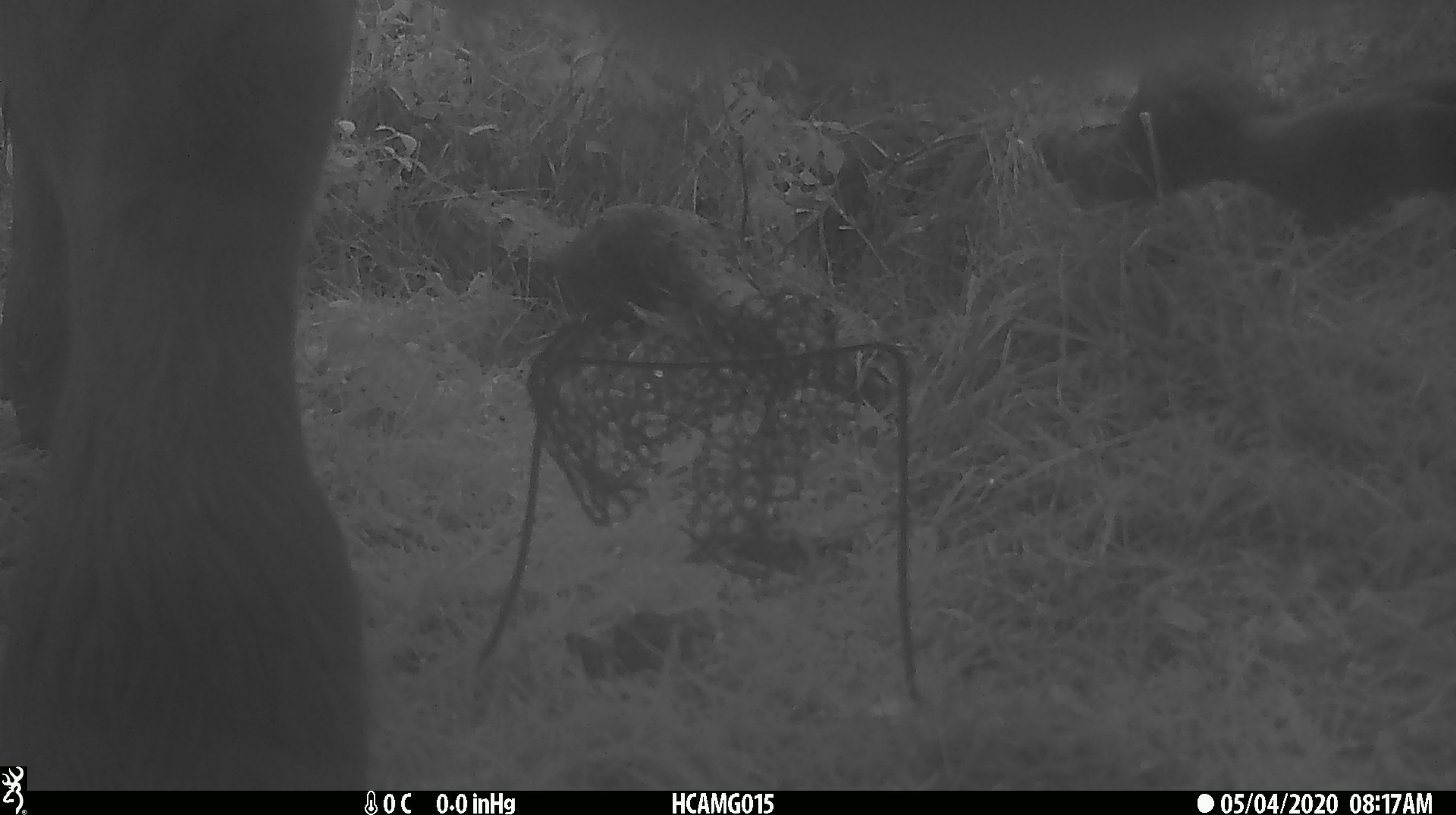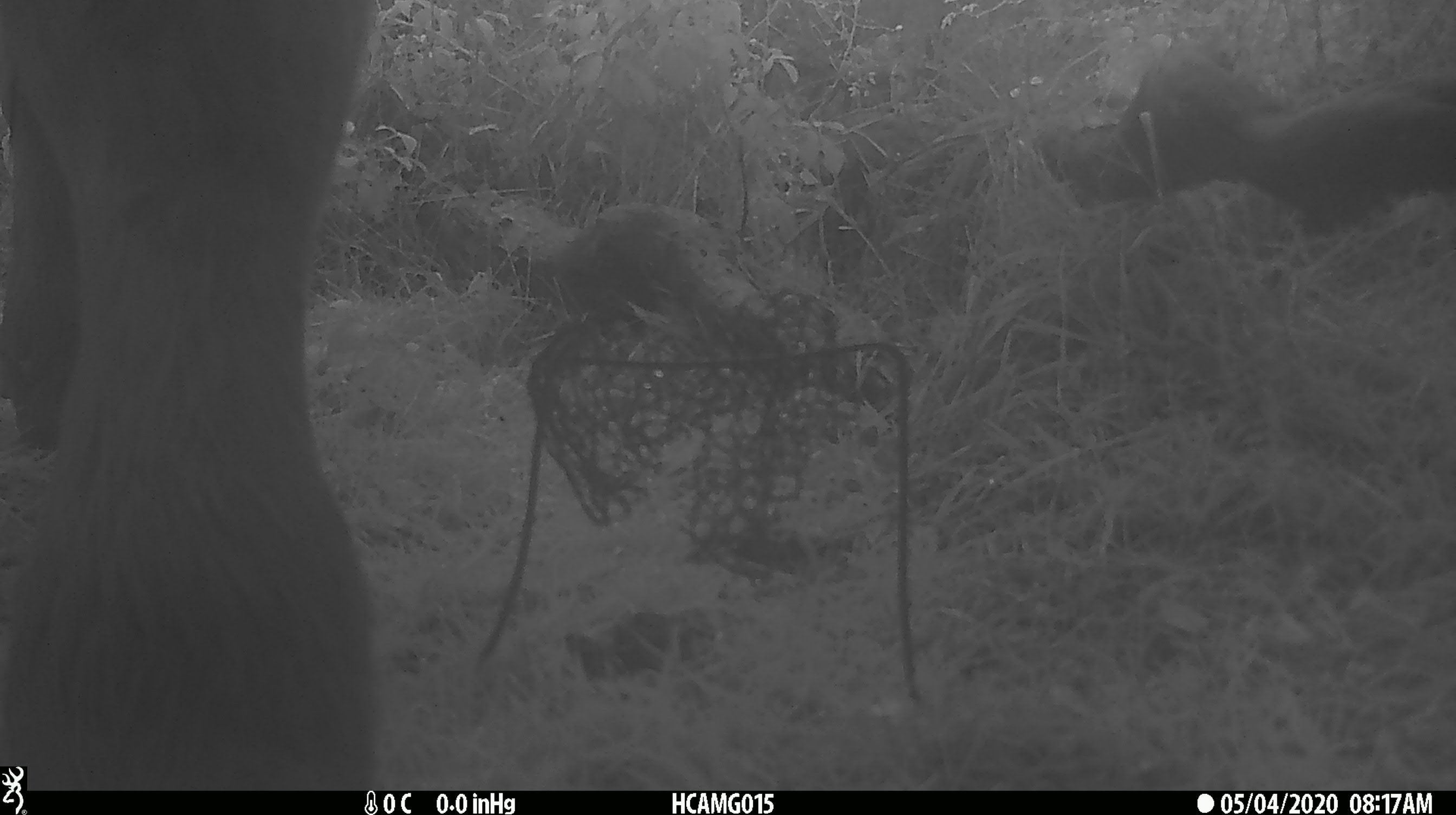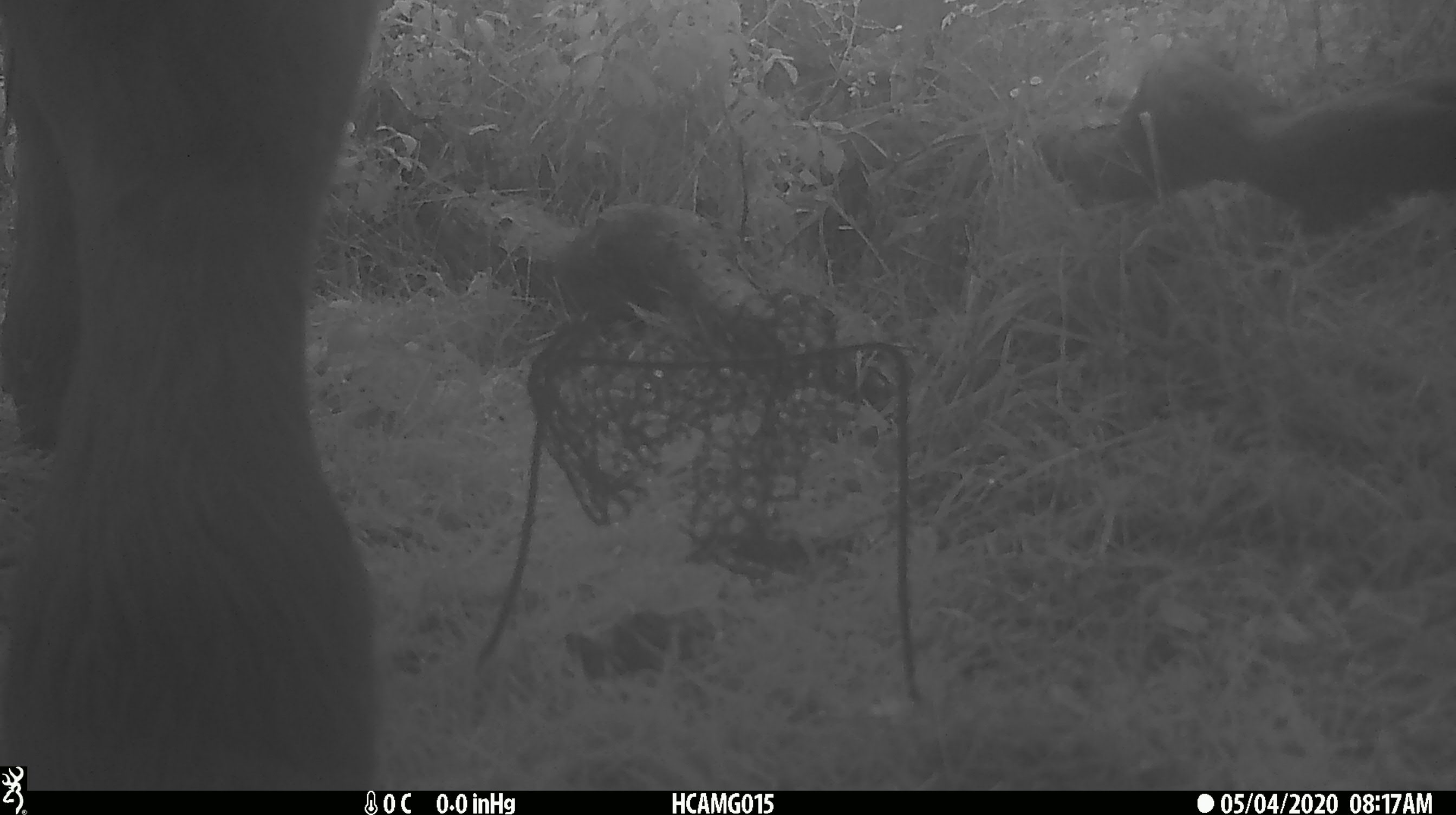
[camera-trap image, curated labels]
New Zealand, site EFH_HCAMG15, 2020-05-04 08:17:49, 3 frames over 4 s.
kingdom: Animalia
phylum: Chordata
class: Mammalia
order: Artiodactyla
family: Bovidae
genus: Bos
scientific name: Bos taurus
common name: domestic cow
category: cow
Cow (domestic cow) (Bos taurus).